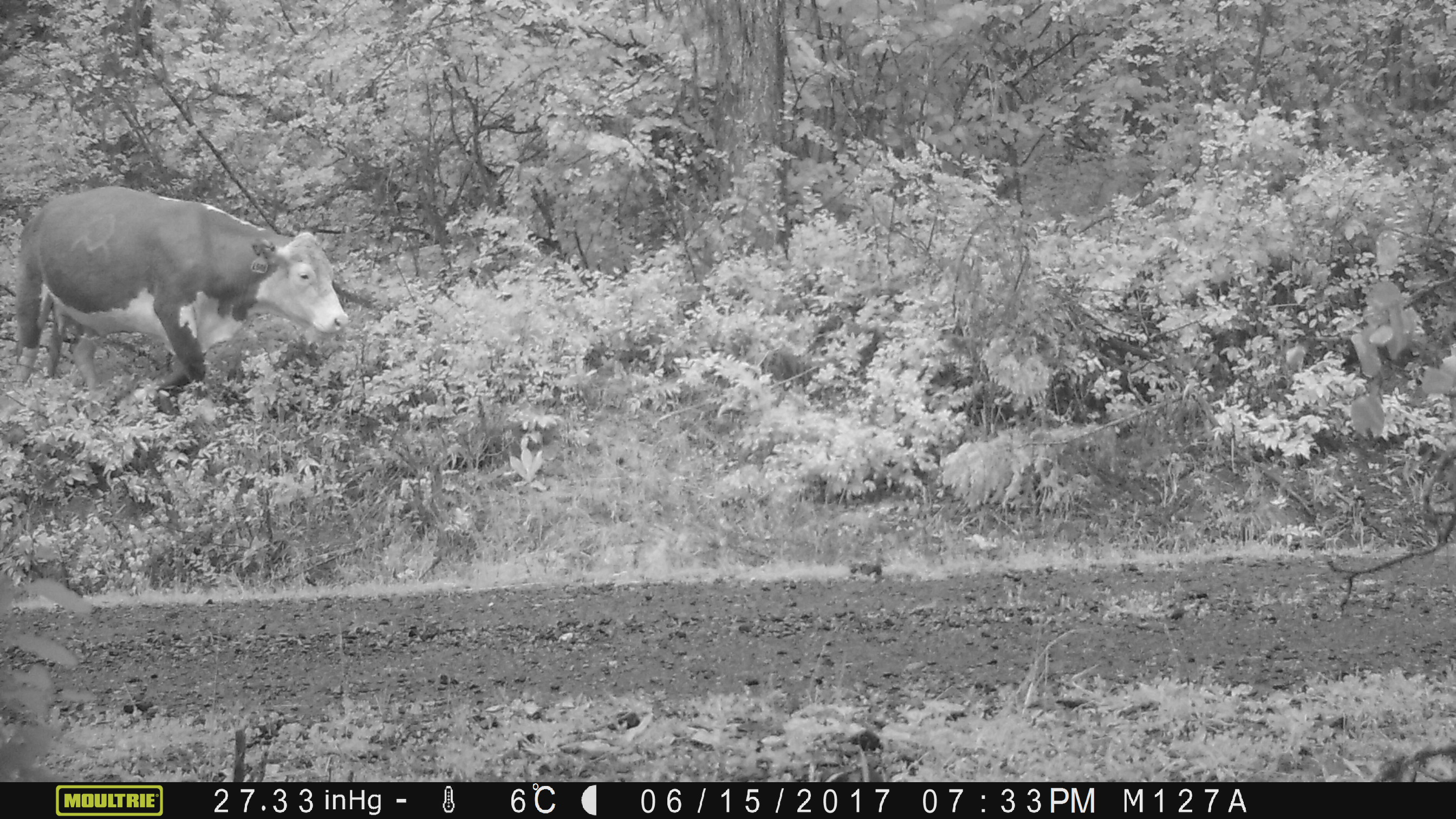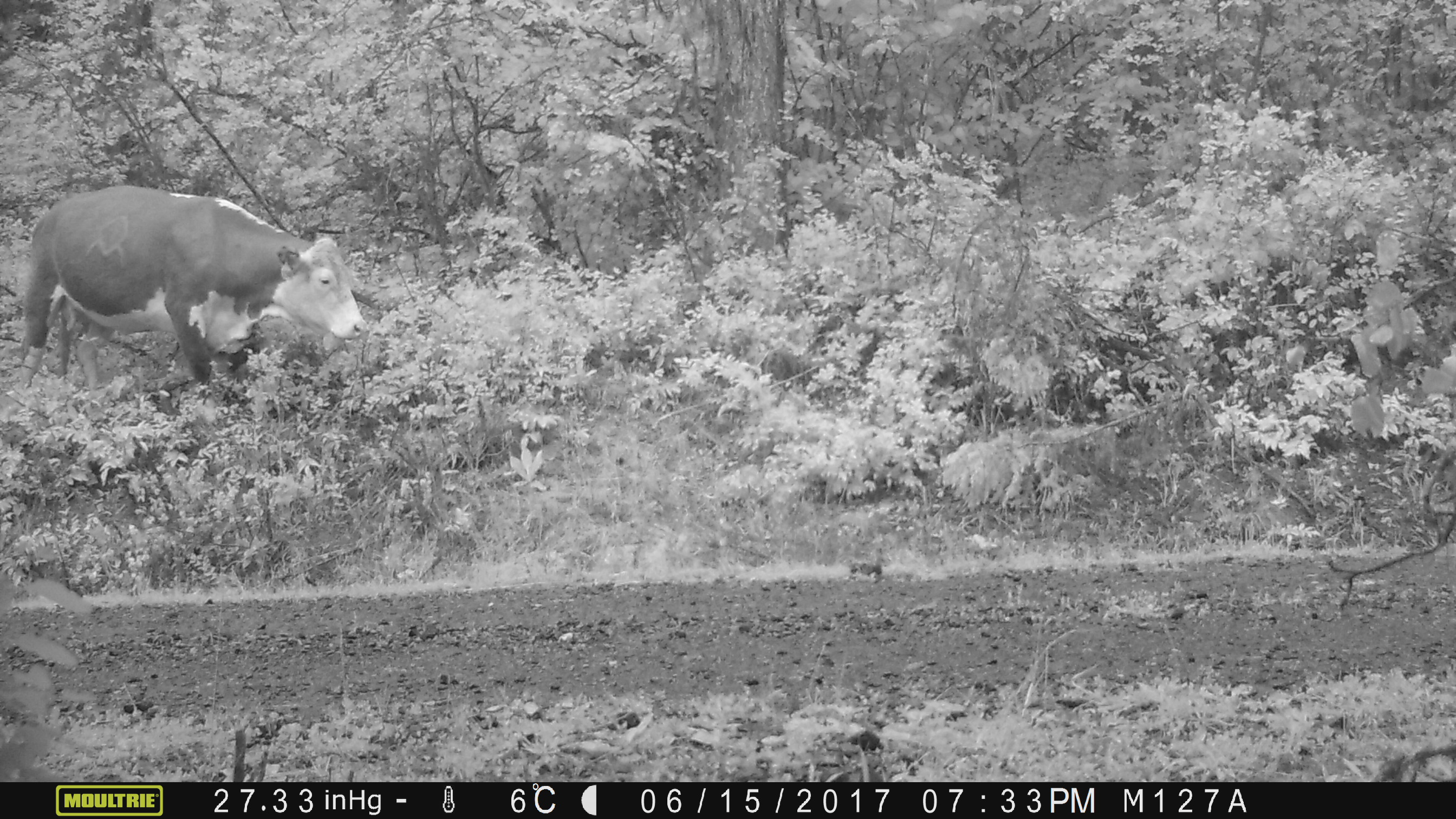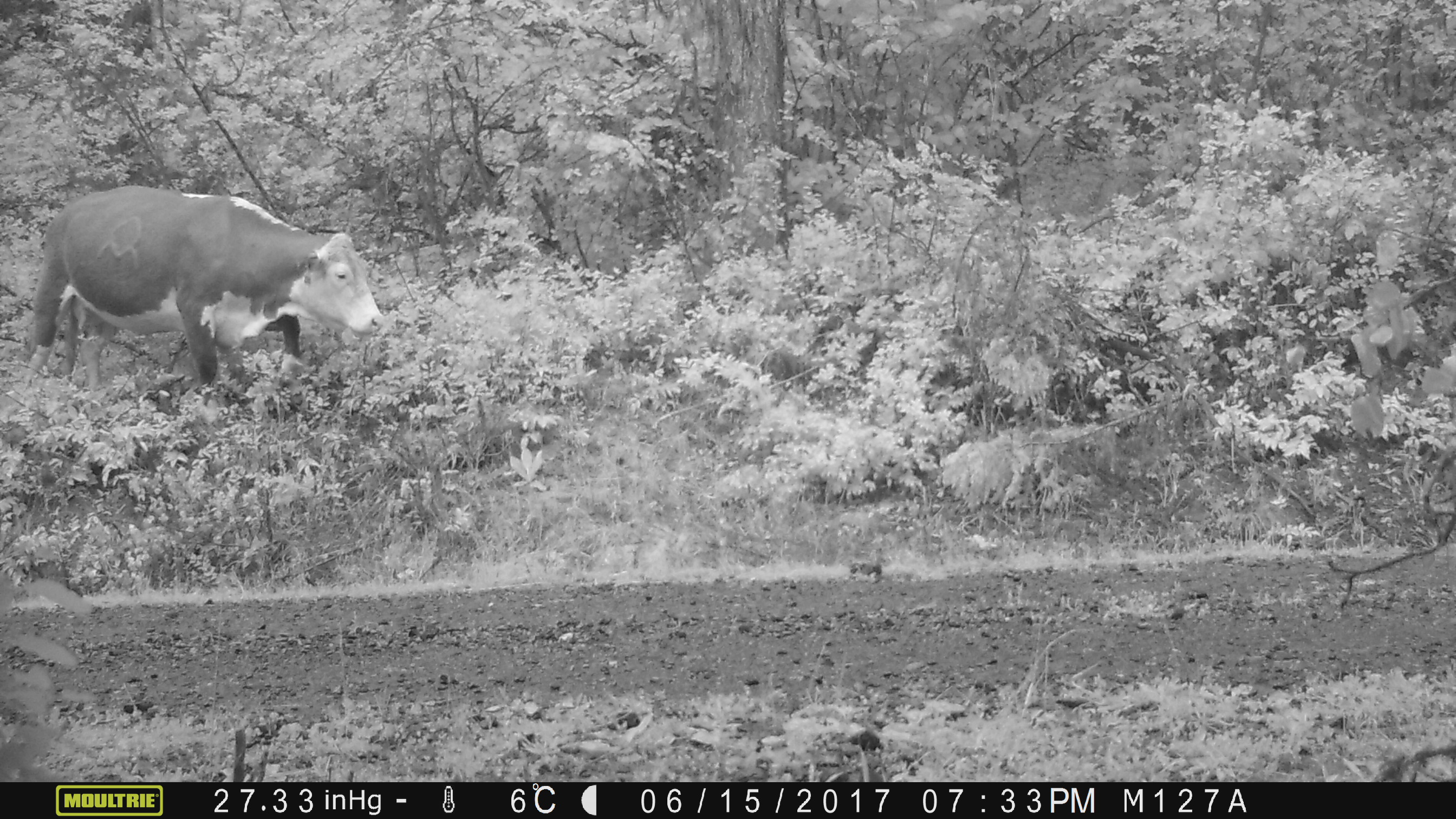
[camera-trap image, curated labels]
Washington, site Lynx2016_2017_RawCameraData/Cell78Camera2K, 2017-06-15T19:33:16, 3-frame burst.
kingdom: Animalia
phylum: Chordata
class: Mammalia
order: Artiodactyla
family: Bovidae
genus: Bos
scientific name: Bos taurus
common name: domestic cattle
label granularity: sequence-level